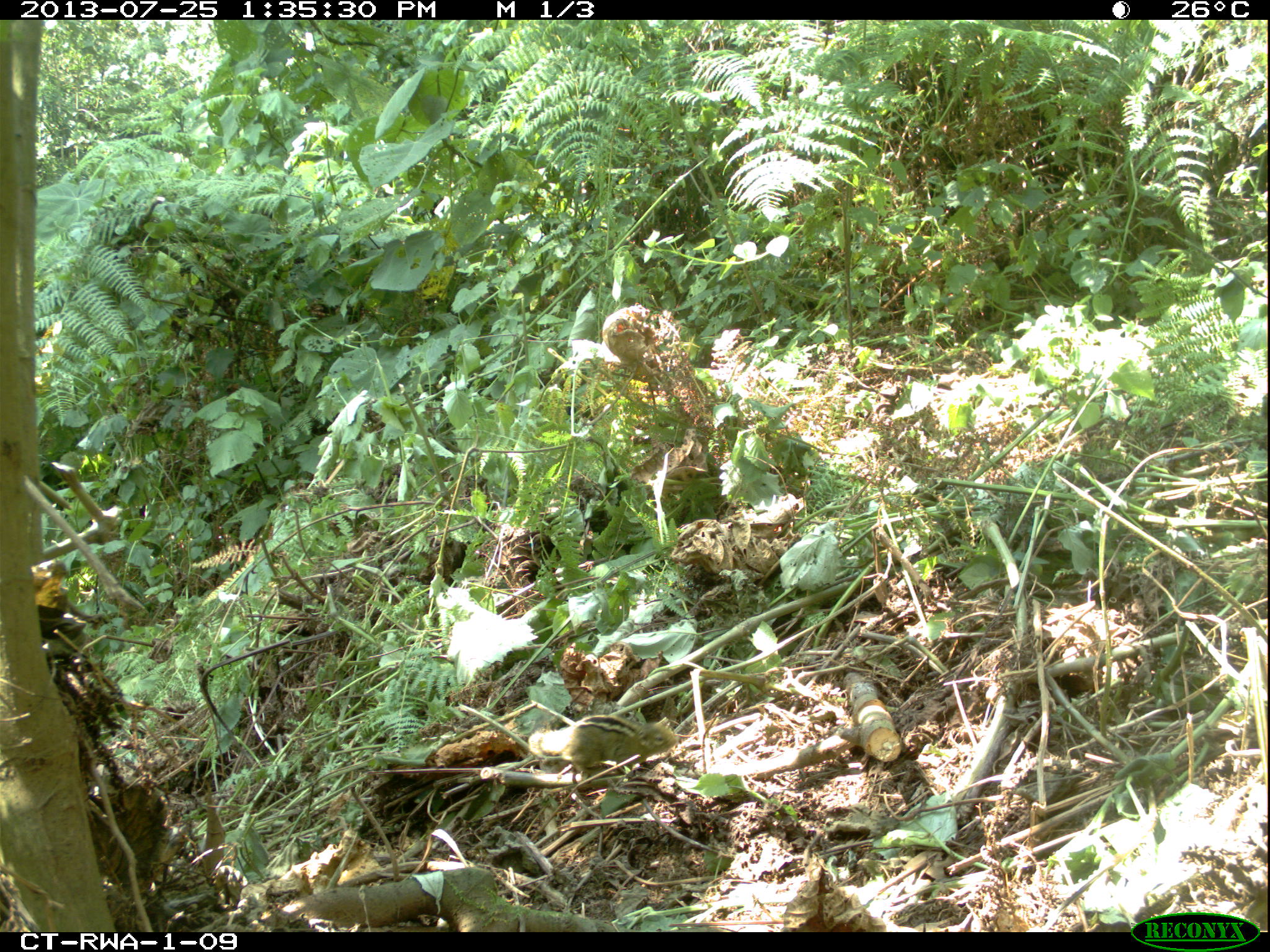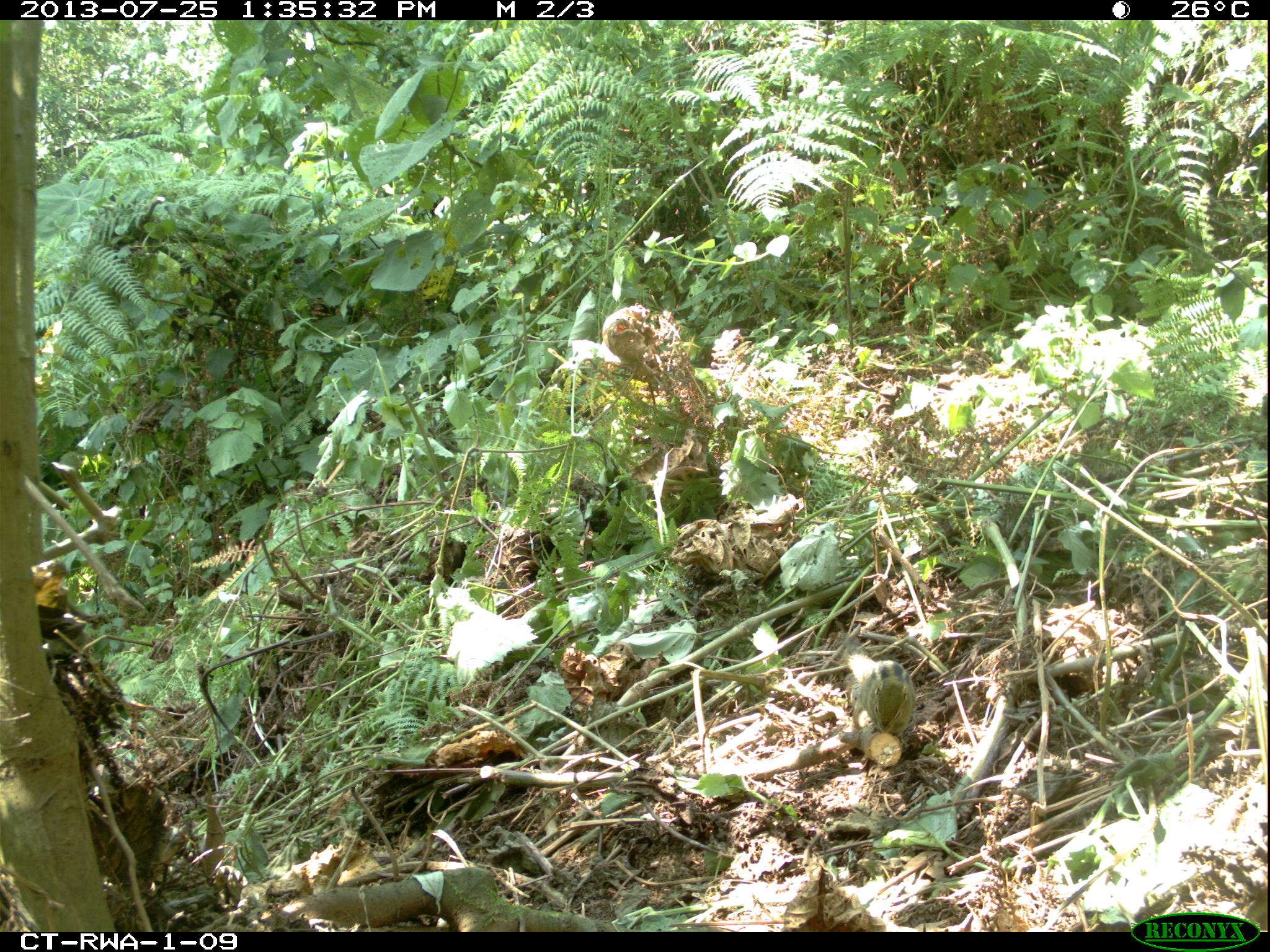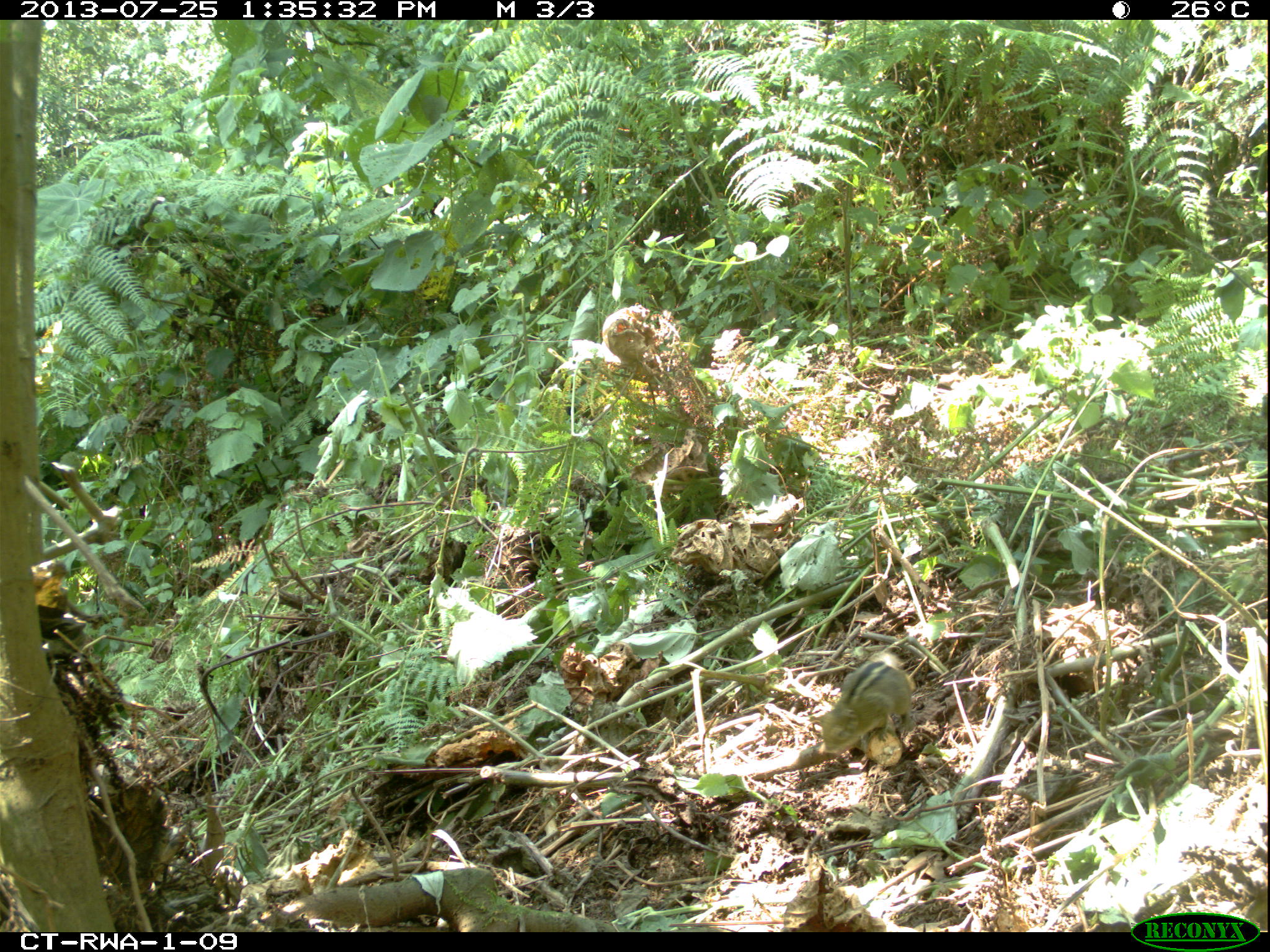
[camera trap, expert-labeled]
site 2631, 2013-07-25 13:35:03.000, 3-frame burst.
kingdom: Animalia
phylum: Chordata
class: Mammalia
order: Rodentia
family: Sciuridae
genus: Paraxerus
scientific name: Paraxerus boehmi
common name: boehm's bush squirrel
Paraxerus boehmi (boehm's bush squirrel), count 1.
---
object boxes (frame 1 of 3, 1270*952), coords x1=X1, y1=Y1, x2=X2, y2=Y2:
paraxerus boehmi: x1=526, y1=714, x2=678, y2=774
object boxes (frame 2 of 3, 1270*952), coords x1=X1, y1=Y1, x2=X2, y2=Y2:
paraxerus boehmi: x1=834, y1=628, x2=916, y2=740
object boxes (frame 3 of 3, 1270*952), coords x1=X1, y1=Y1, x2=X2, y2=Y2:
paraxerus boehmi: x1=813, y1=650, x2=913, y2=756